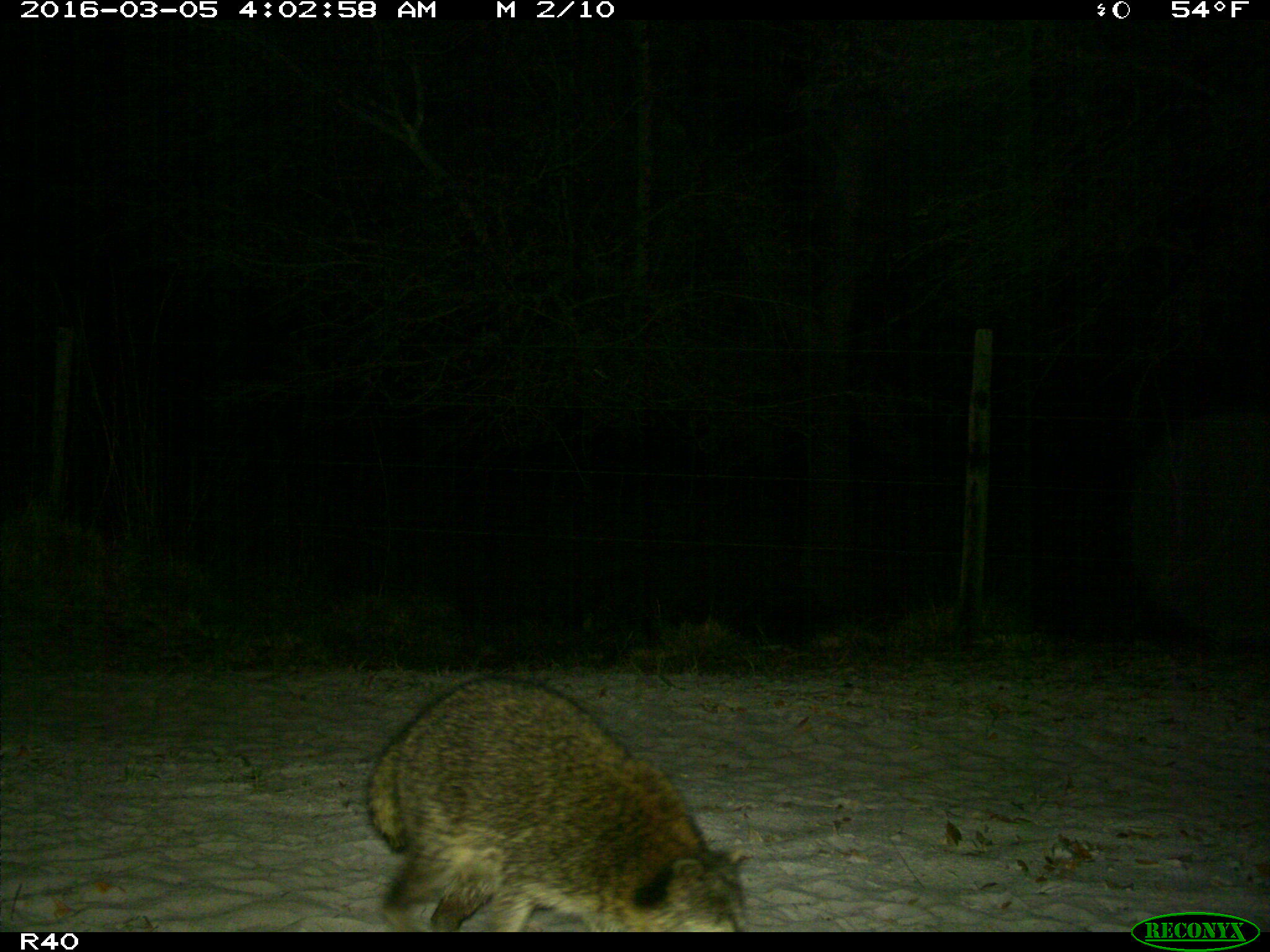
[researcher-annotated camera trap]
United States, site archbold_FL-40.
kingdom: Animalia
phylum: Chordata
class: Mammalia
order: Carnivora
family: Procyonidae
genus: Procyon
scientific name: Procyon lotor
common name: common raccoon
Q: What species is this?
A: Procyon lotor (common raccoon).